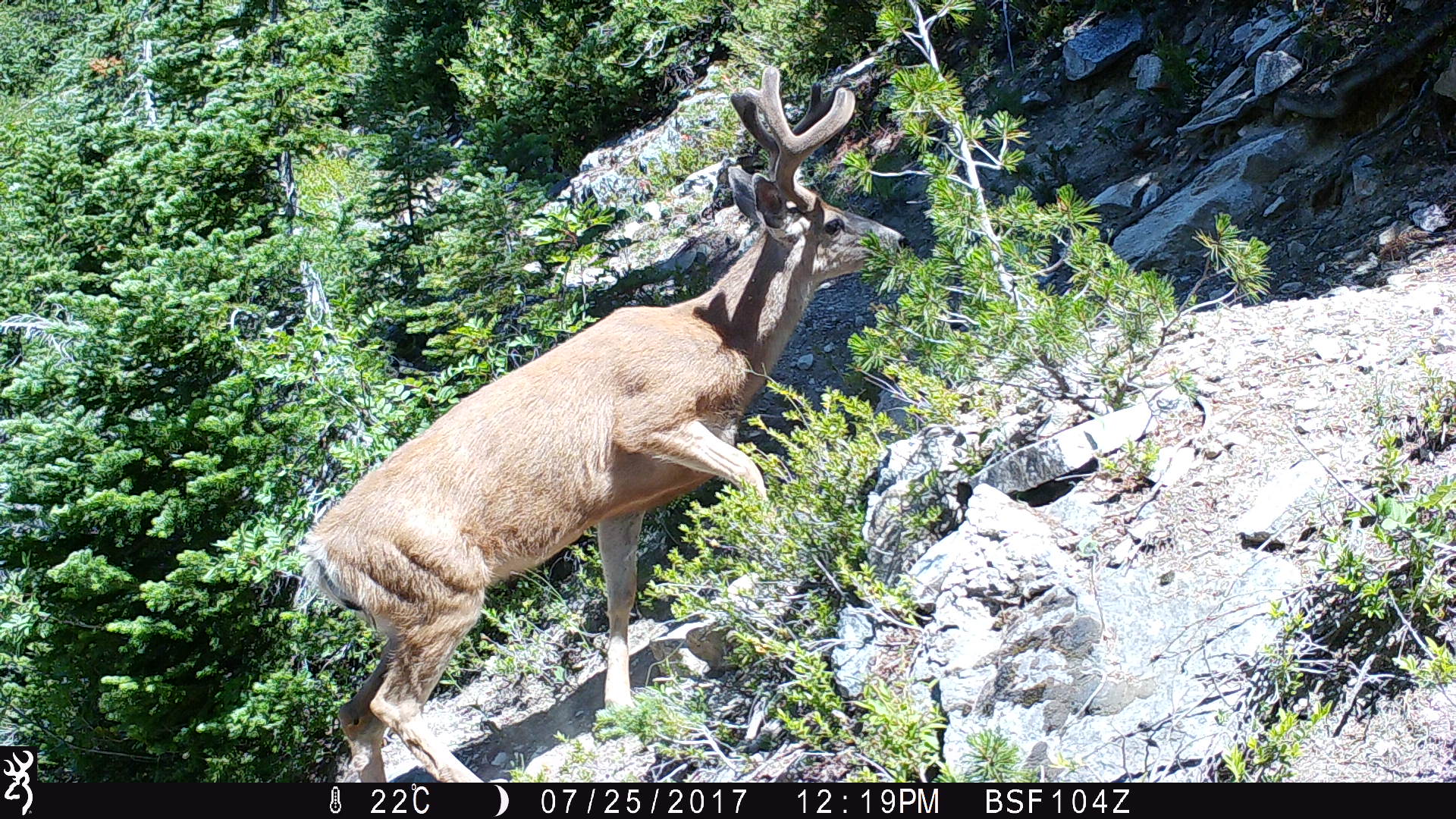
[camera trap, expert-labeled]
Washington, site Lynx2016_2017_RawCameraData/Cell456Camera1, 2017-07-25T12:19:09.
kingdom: Animalia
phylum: Chordata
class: Mammalia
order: Artiodactyla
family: Cervidae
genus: Odocoileus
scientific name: Odocoileus hemionus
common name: mule deer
Odocoileus hemionus (mule deer). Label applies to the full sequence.